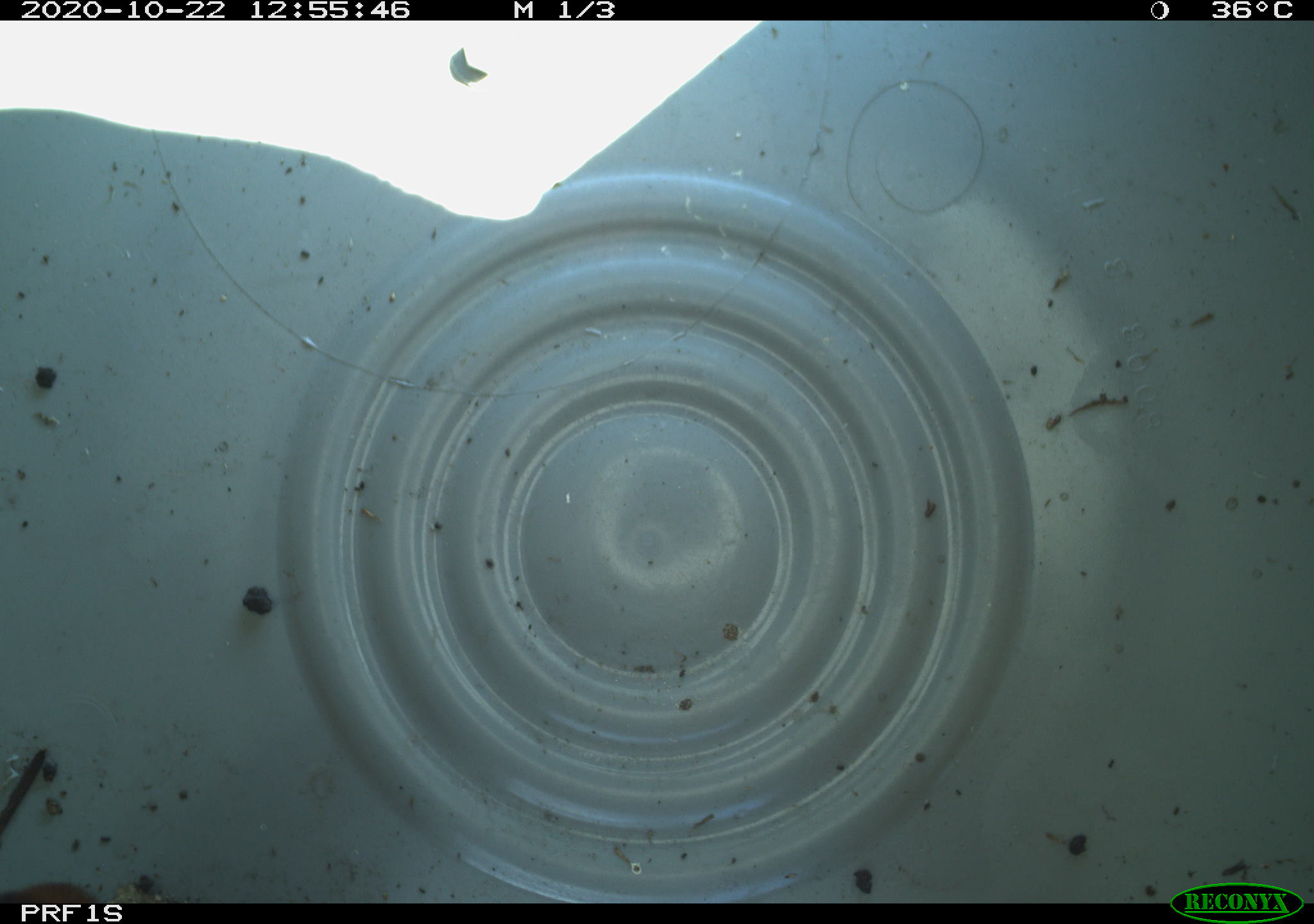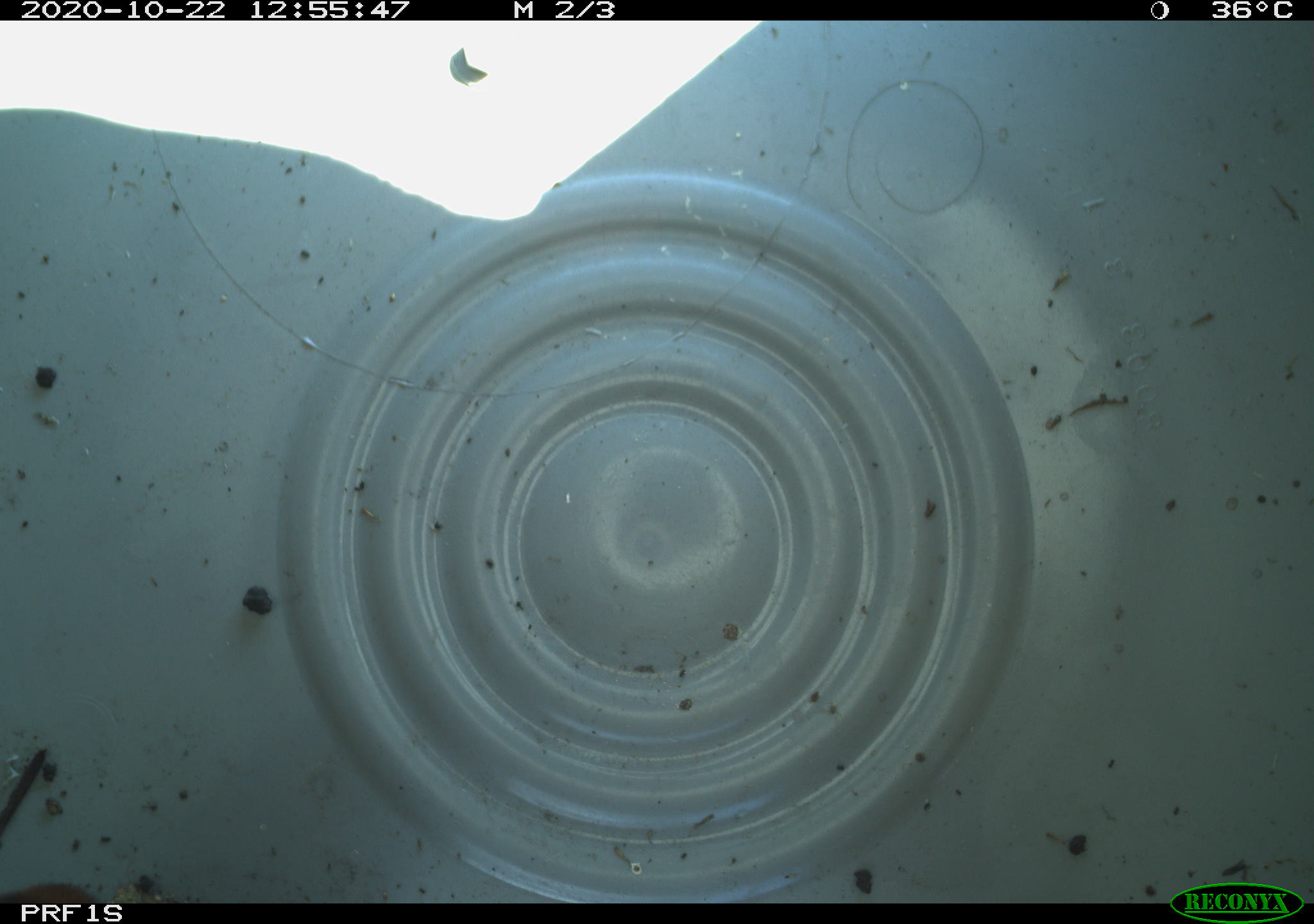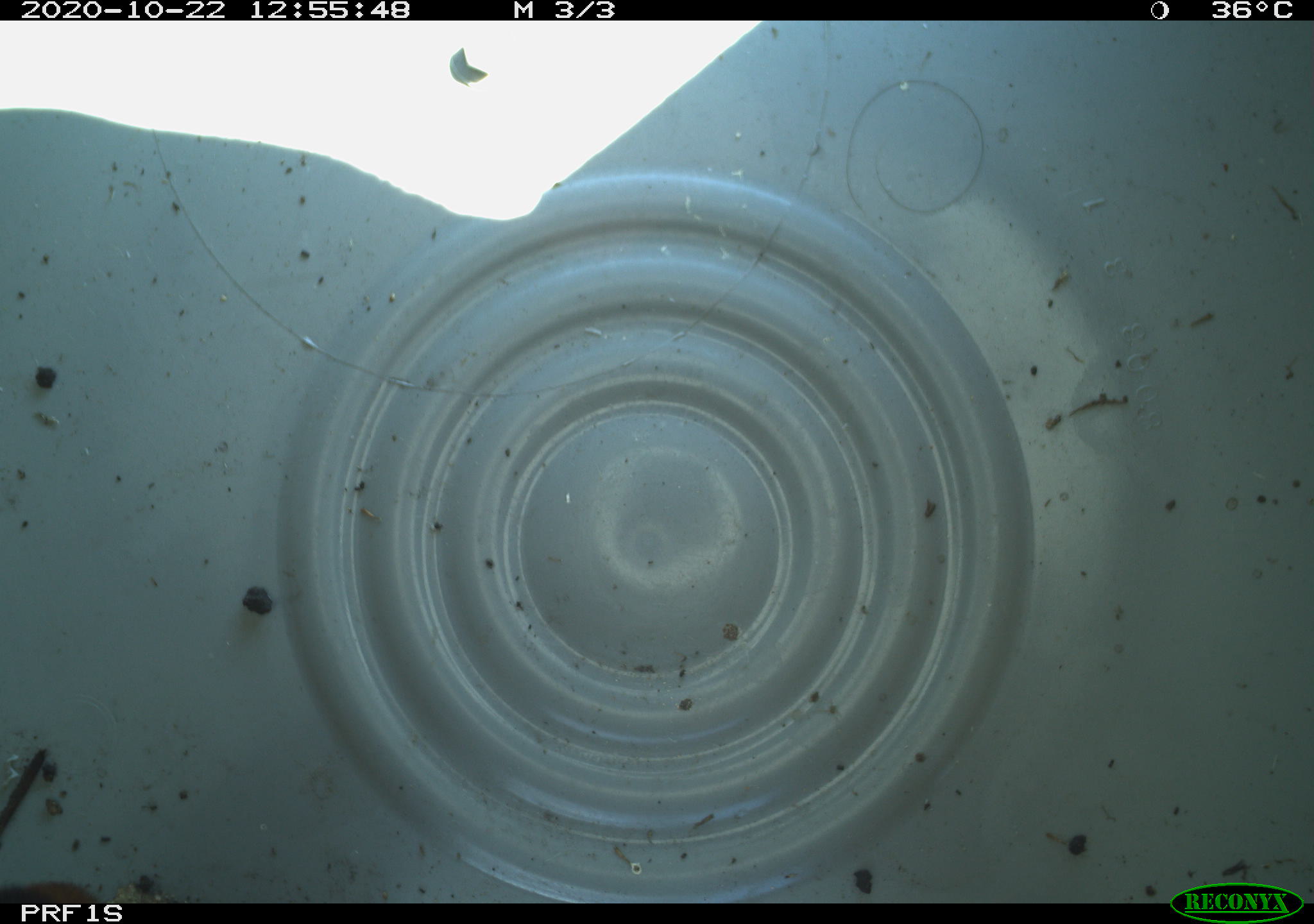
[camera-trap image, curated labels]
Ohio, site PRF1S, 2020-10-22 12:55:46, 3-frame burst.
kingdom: Animalia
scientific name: Animalia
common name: animal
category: invertebrate